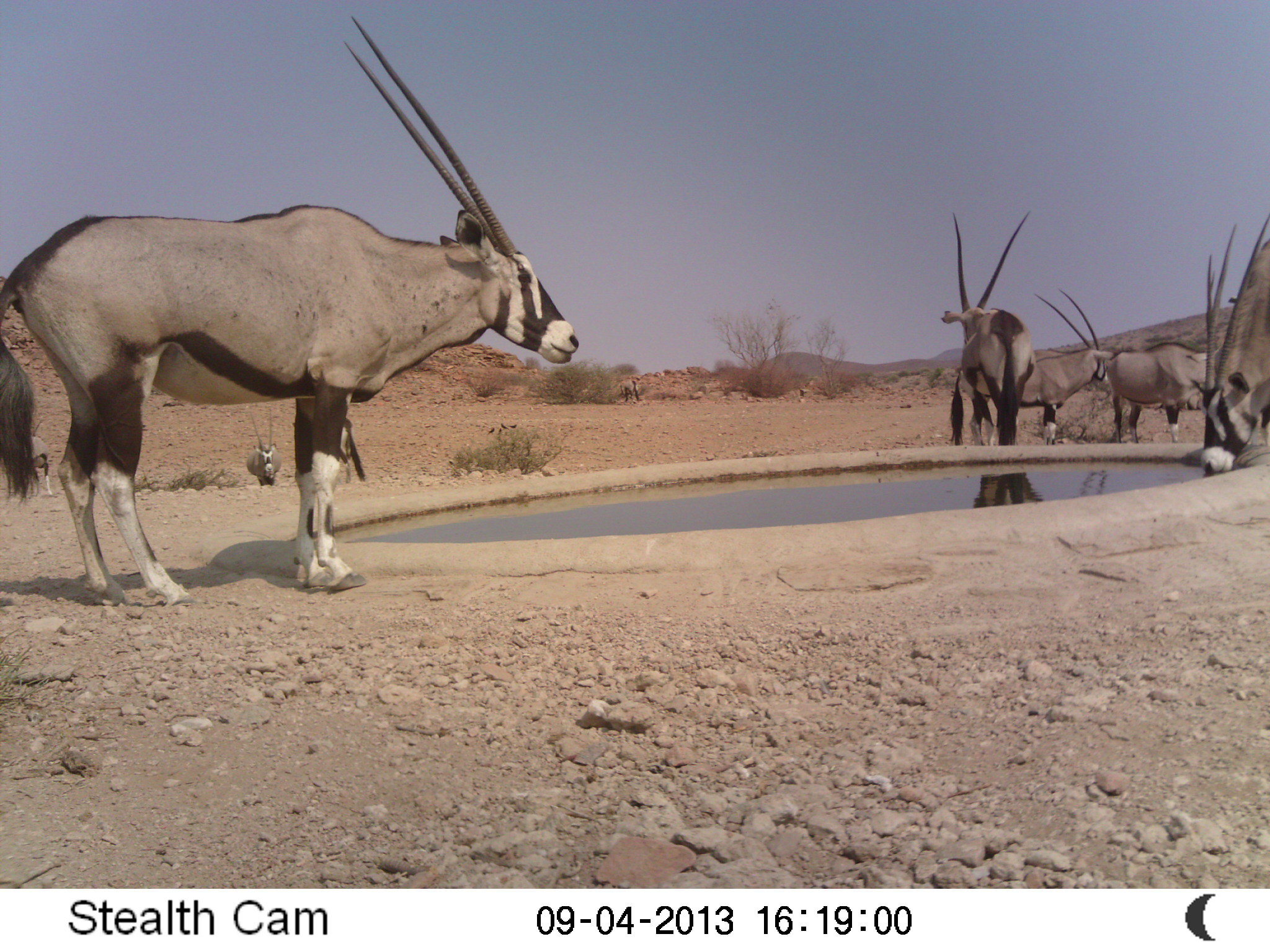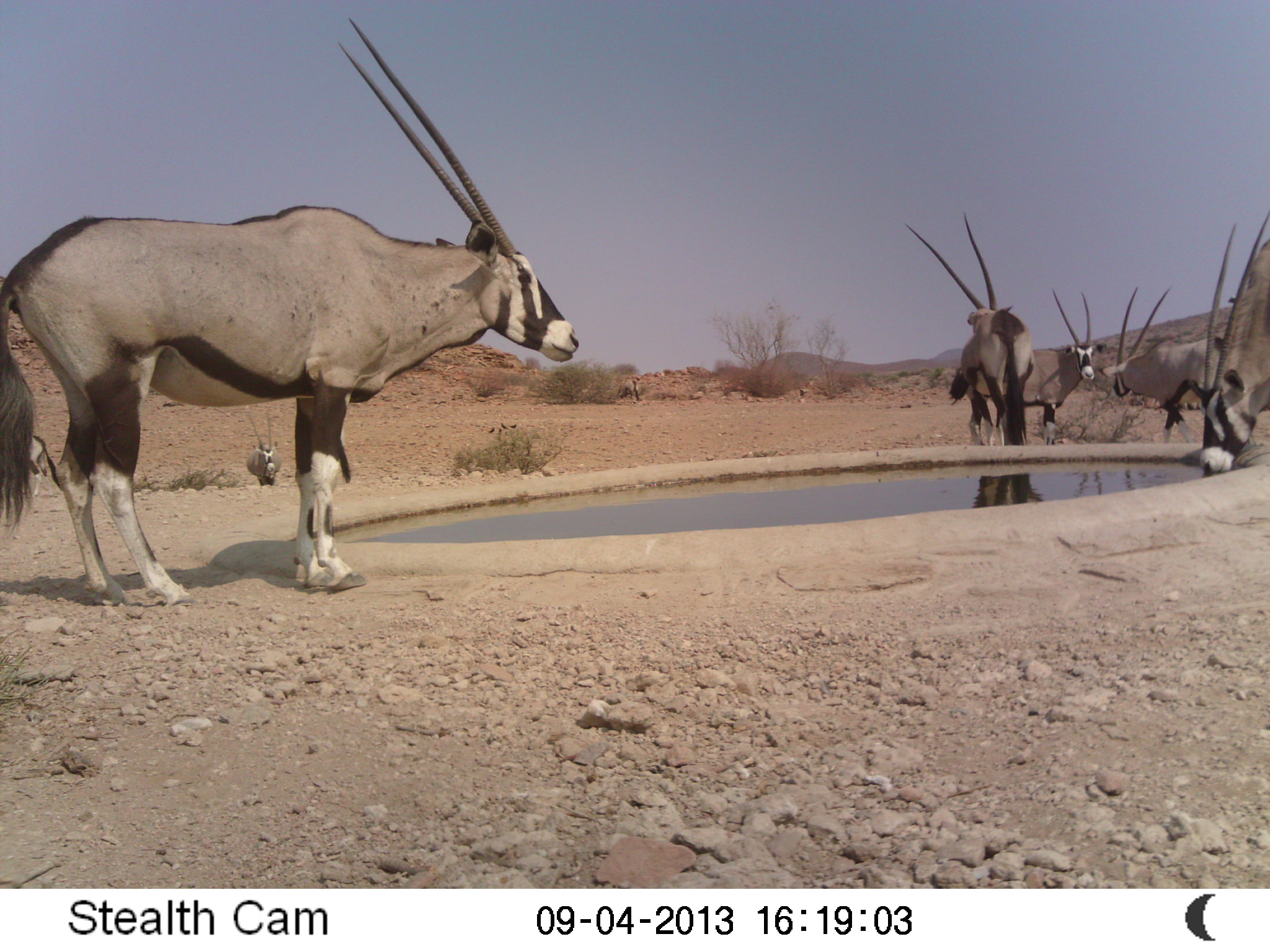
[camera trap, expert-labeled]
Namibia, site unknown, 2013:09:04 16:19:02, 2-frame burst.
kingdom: Animalia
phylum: Chordata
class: Mammalia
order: Artiodactyla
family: Bovidae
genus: Oryx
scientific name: Oryx gazella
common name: gemsbok